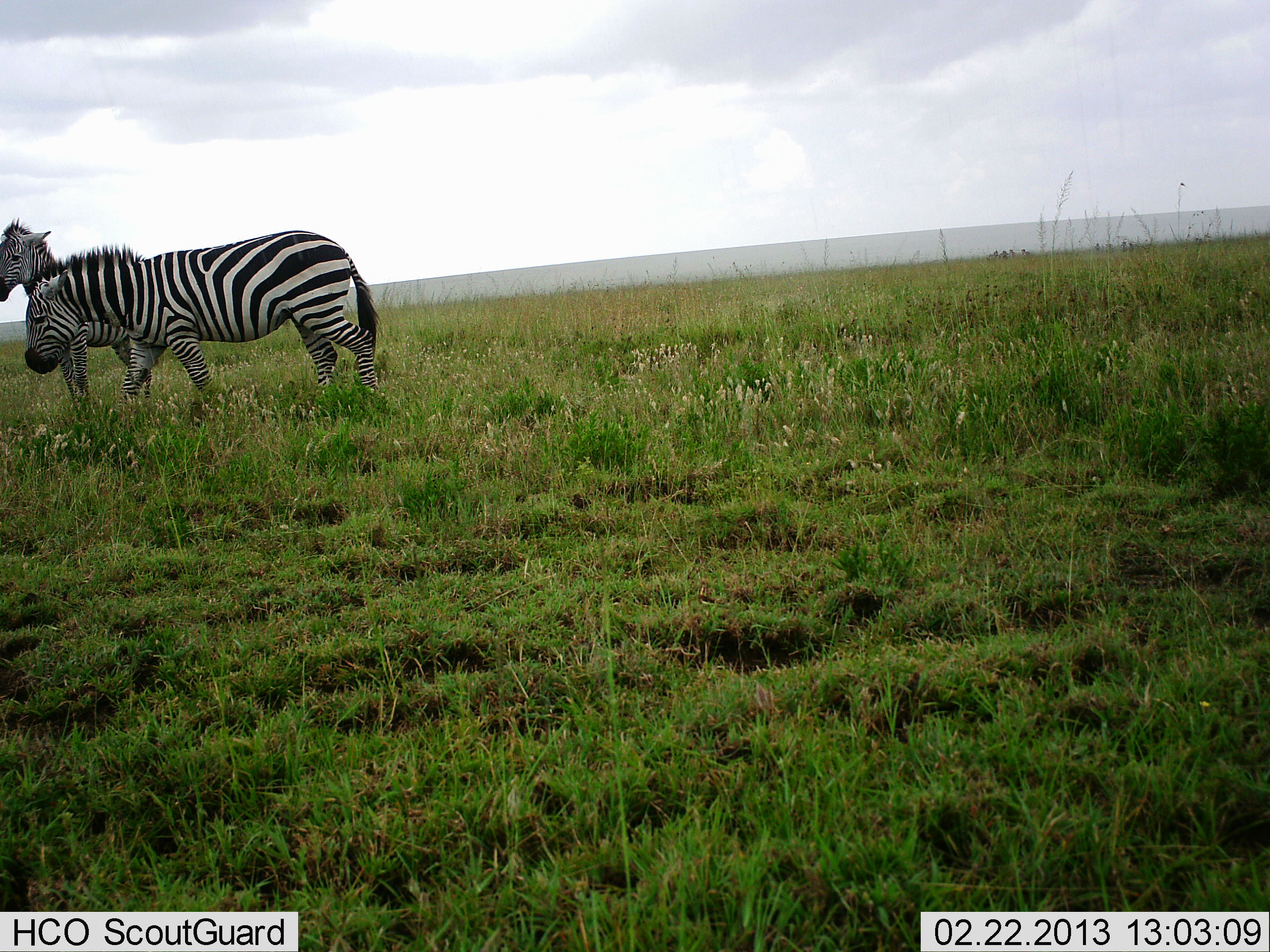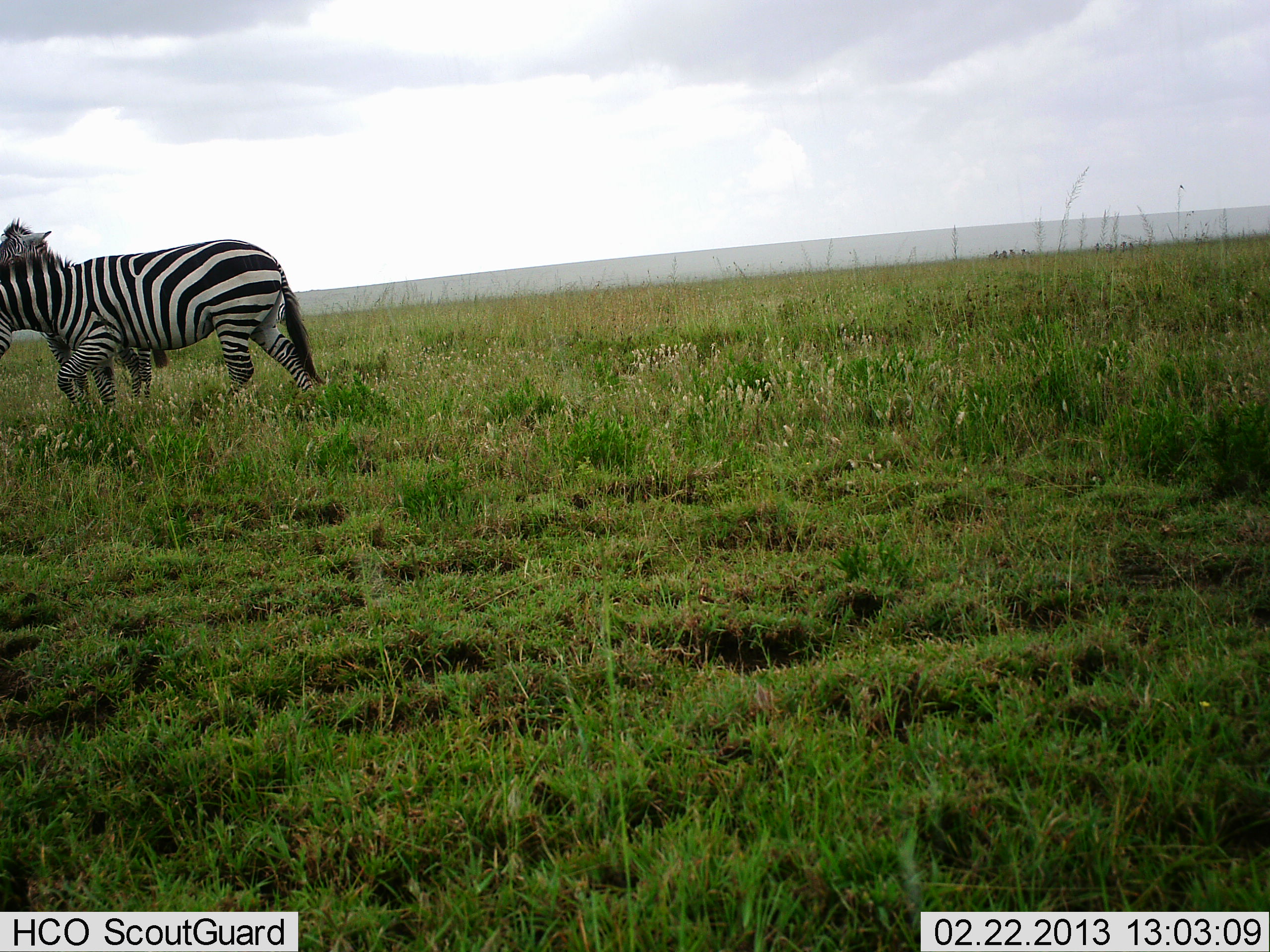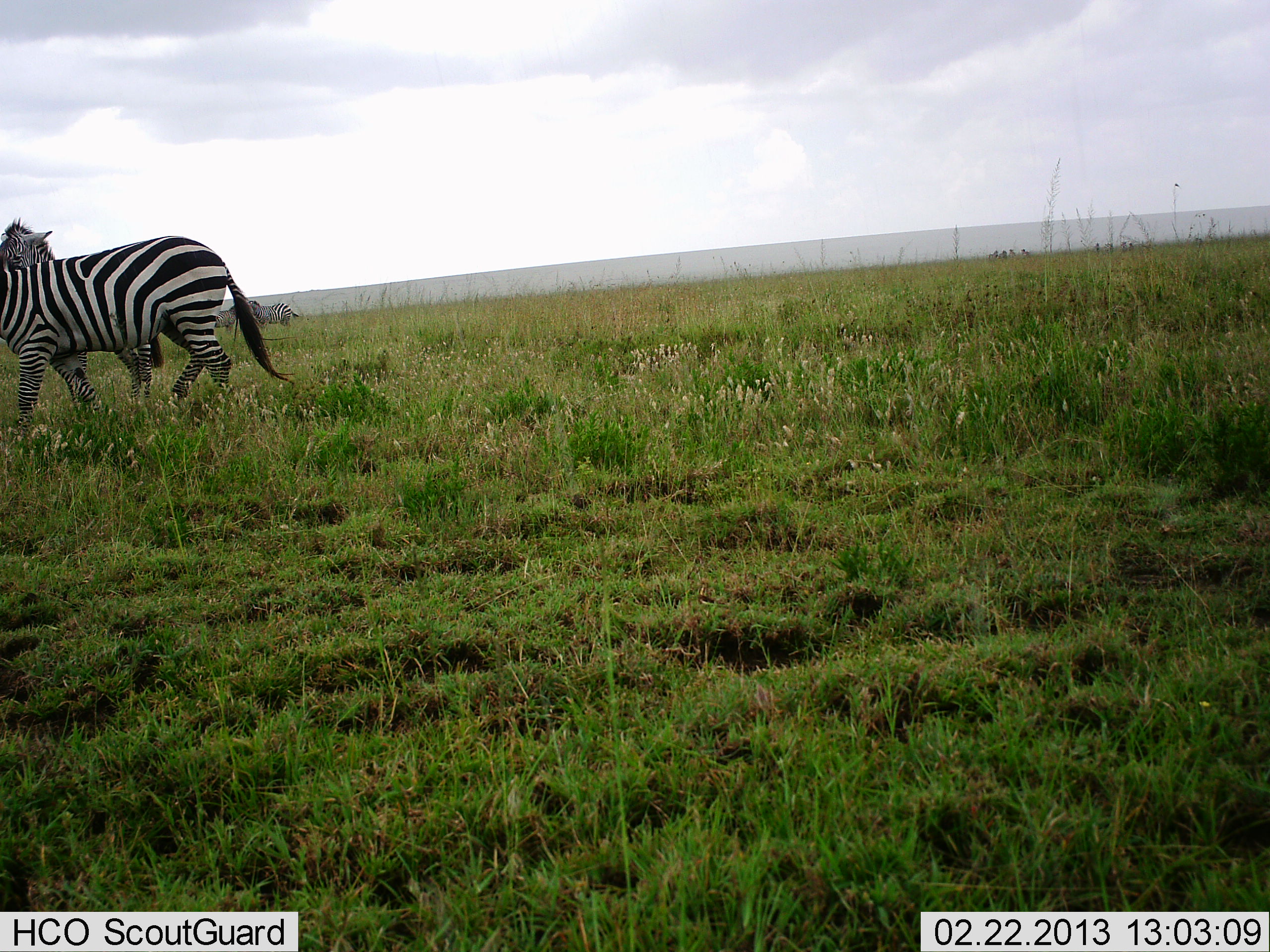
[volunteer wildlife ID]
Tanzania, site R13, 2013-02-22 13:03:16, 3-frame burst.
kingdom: Animalia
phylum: Chordata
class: Mammalia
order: Perissodactyla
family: Equidae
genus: Equus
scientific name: Equus quagga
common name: plains zebra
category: zebra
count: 2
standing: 67%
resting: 0%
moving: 92%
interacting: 8%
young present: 8%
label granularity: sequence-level